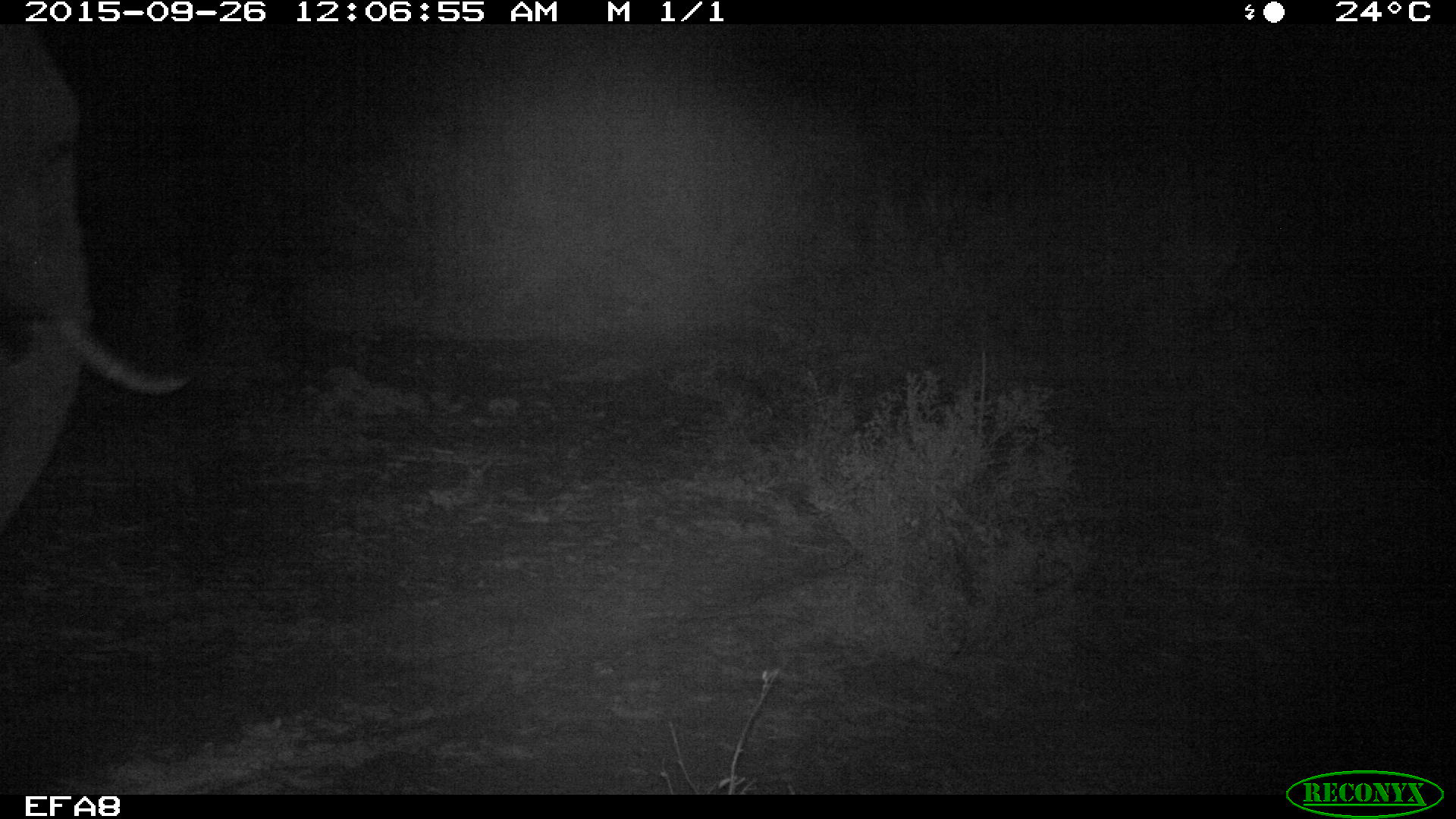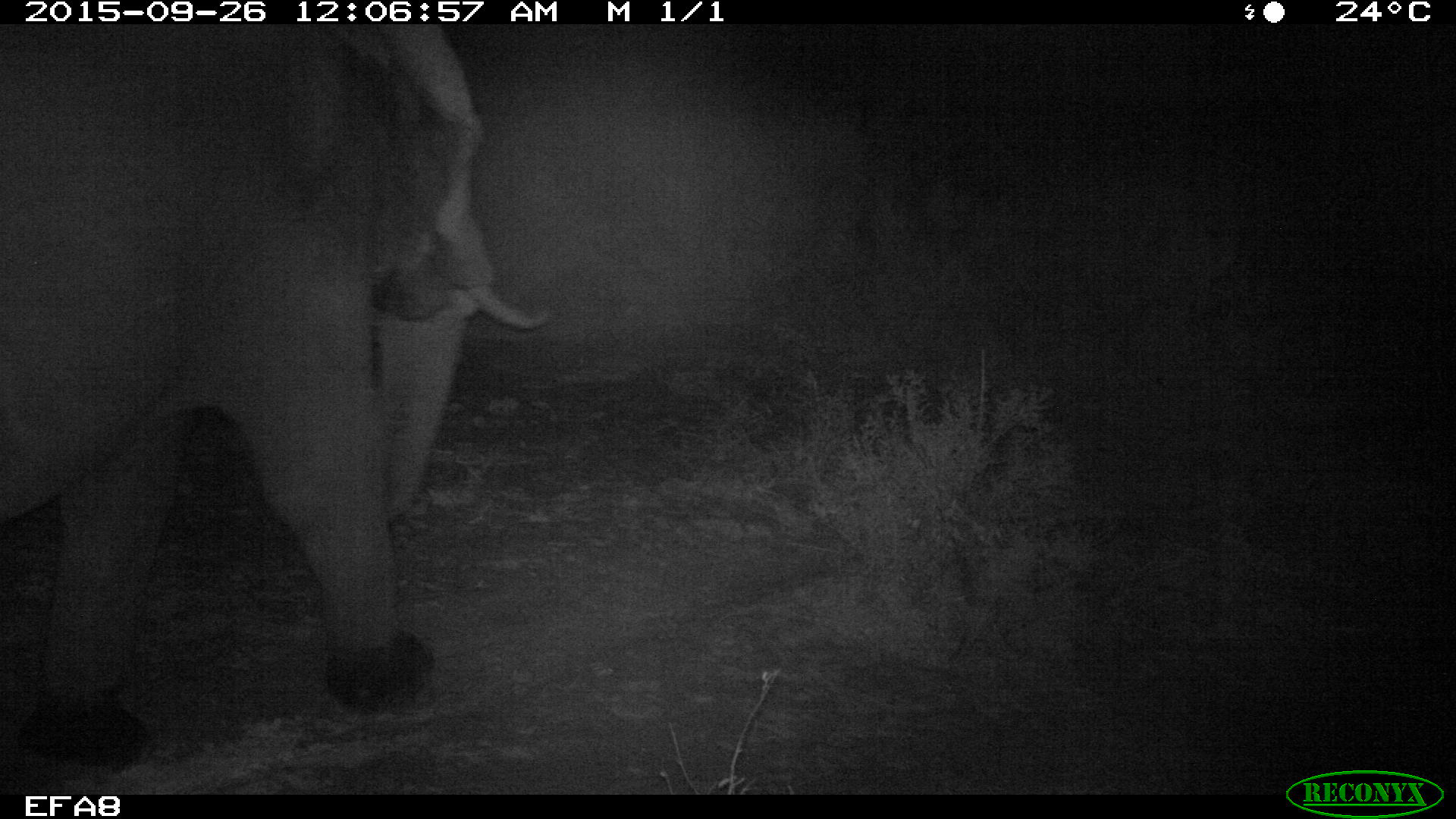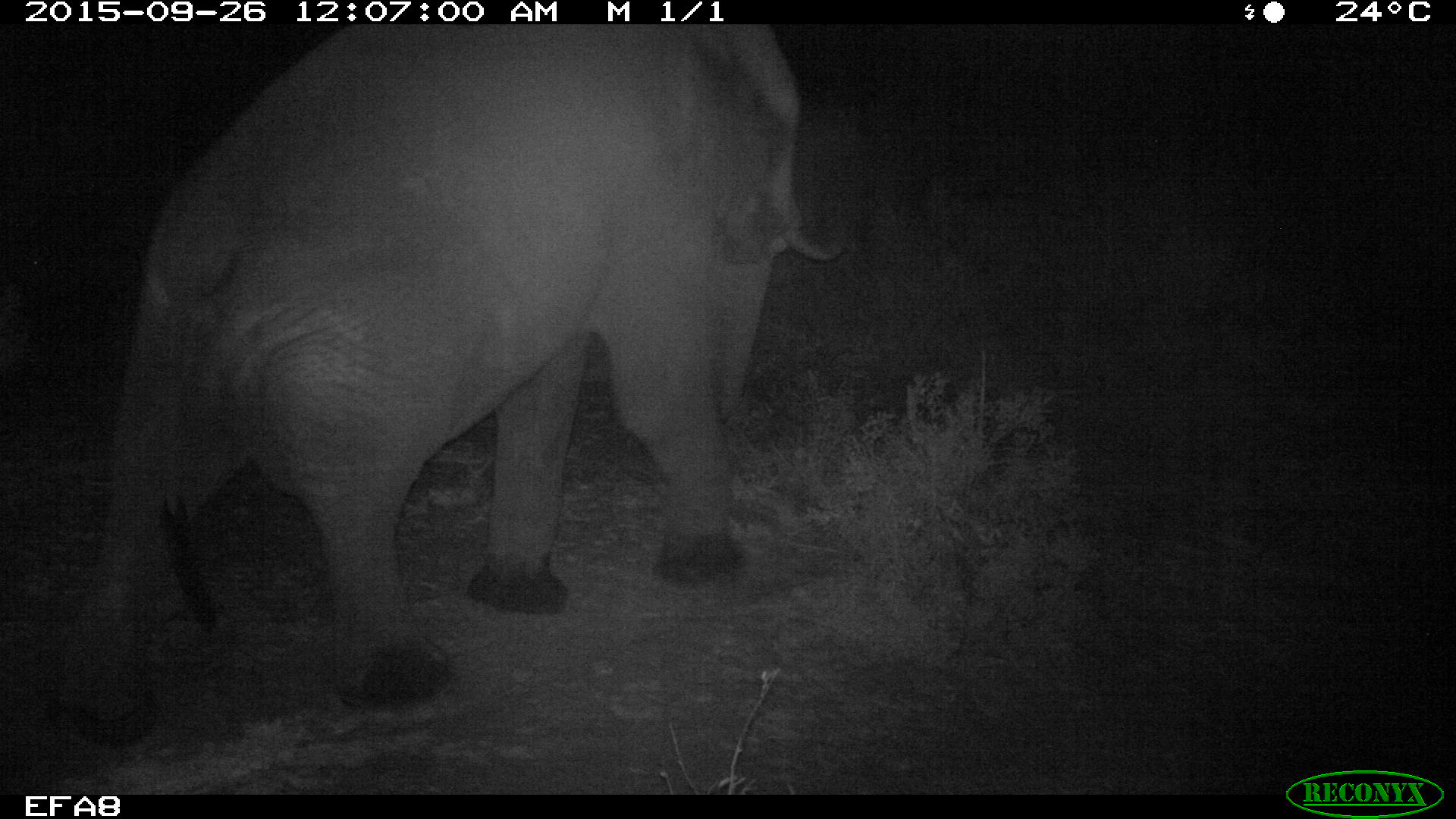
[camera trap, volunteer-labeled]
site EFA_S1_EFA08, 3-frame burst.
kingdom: Animalia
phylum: Chordata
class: Mammalia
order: Proboscidea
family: Elephantidae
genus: Loxodonta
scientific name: Loxodonta africana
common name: african bush elephant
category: elephant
Elephant (african bush elephant) (Loxodonta africana), count 1. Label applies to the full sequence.